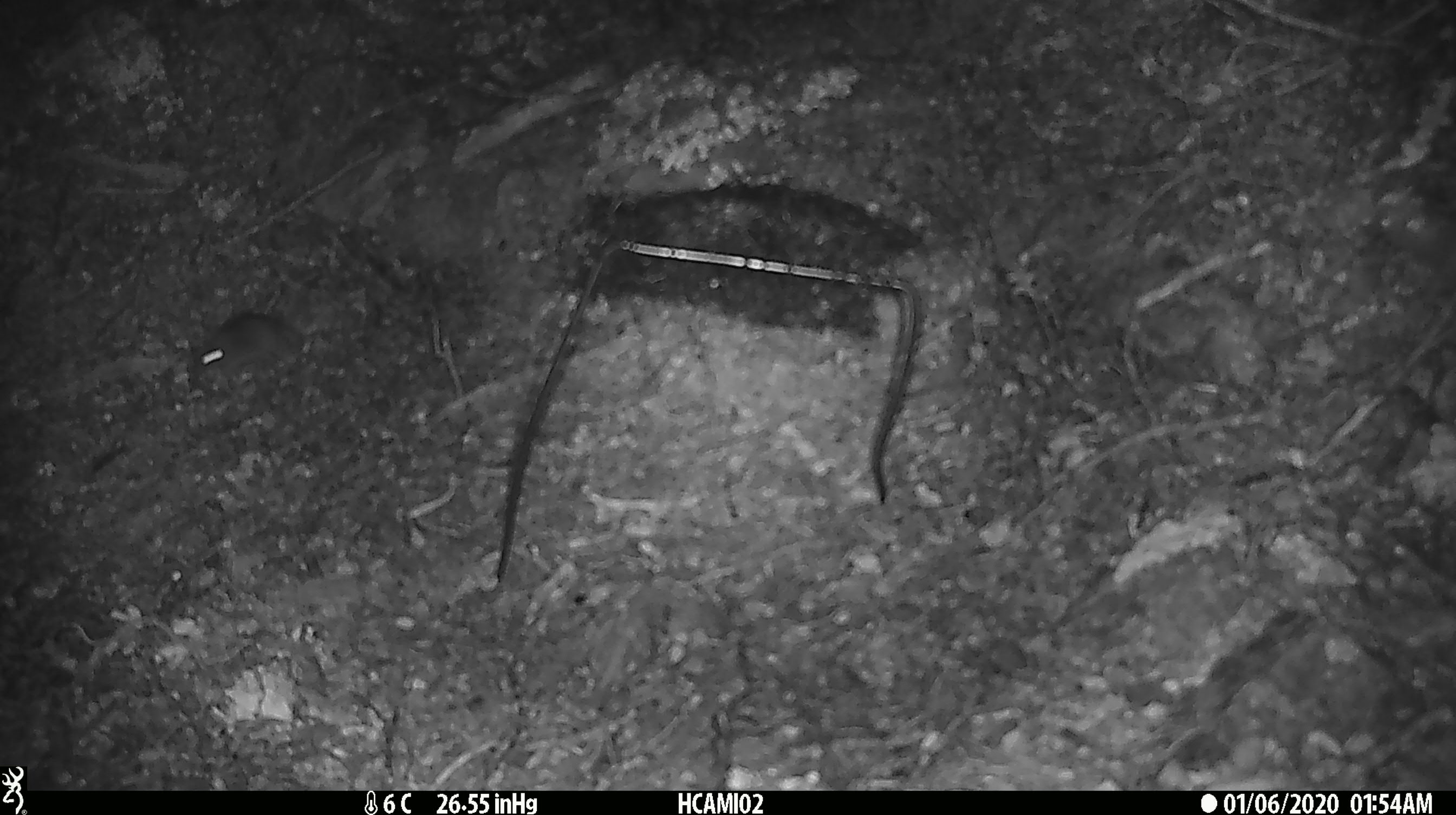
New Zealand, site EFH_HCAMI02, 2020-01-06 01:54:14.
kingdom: Animalia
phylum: Chordata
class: Mammalia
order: Rodentia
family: Muridae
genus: Mus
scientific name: Mus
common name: mouse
Mouse (Mus).